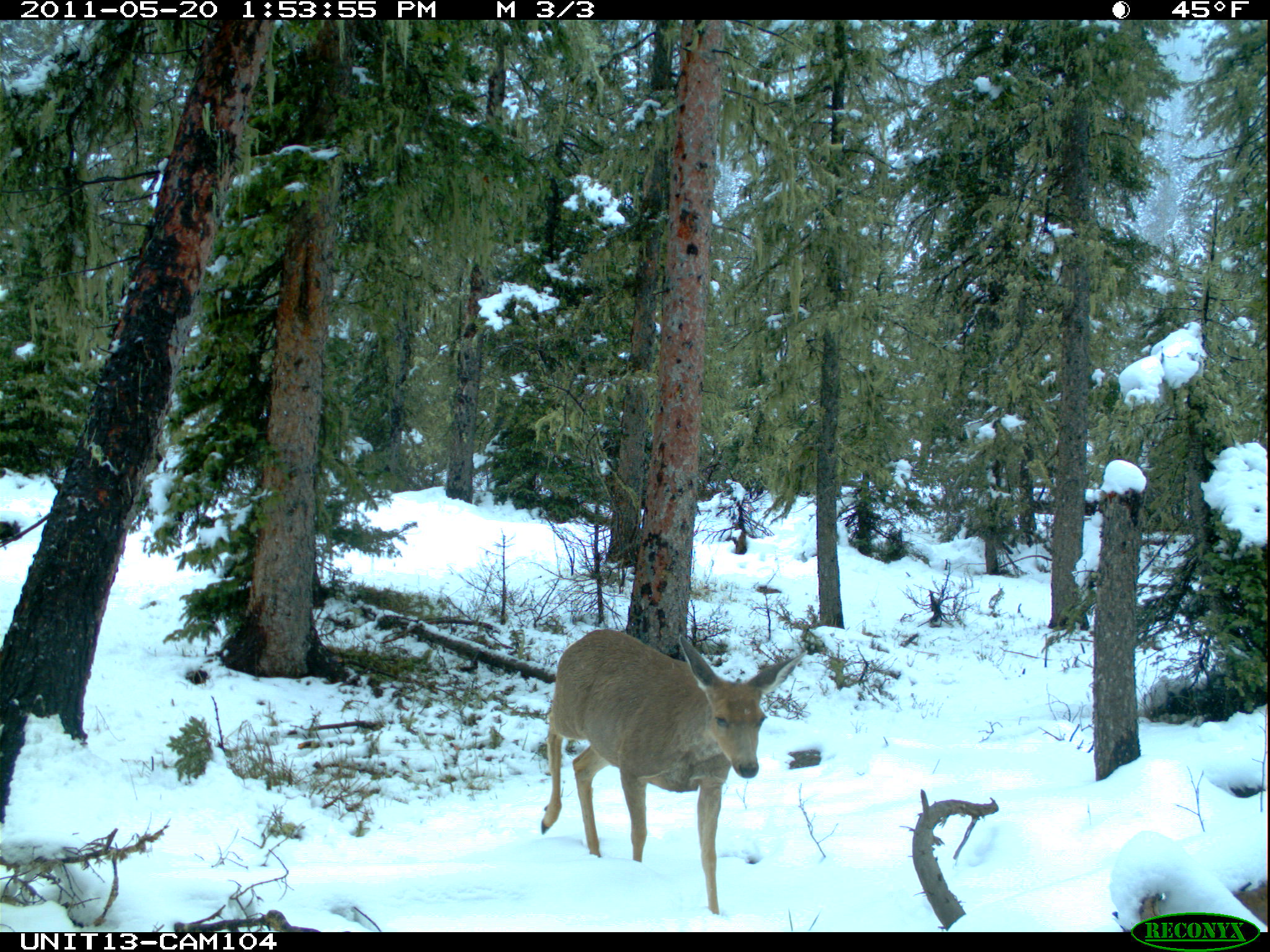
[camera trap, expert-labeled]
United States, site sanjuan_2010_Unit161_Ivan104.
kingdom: Animalia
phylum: Chordata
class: Mammalia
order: Artiodactyla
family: Cervidae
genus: Odocoileus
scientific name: Odocoileus hemionus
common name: mule deer